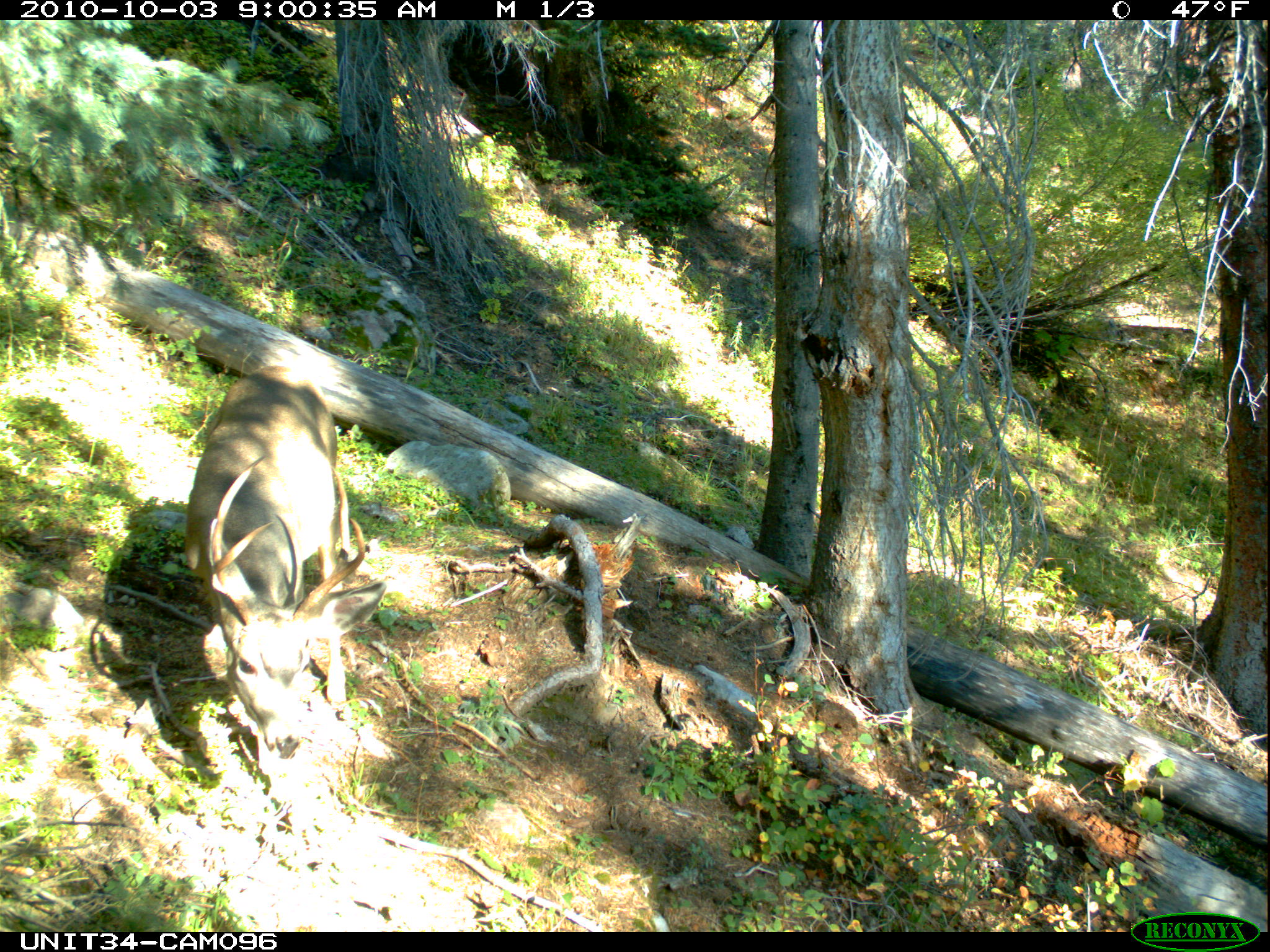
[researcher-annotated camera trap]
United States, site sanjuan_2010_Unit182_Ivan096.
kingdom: Animalia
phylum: Chordata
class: Mammalia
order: Artiodactyla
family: Cervidae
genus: Odocoileus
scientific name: Odocoileus hemionus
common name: mule deer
Odocoileus hemionus (mule deer).